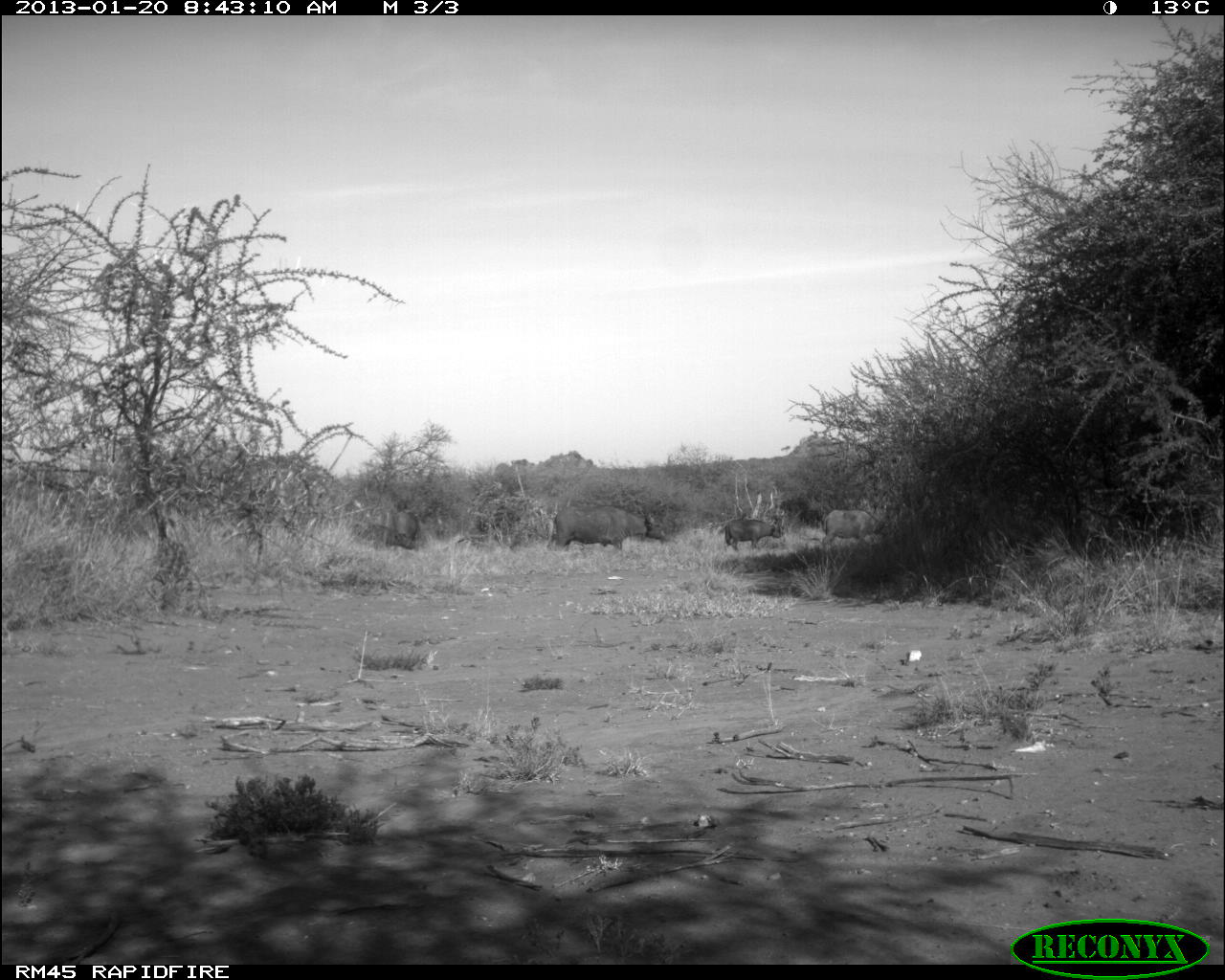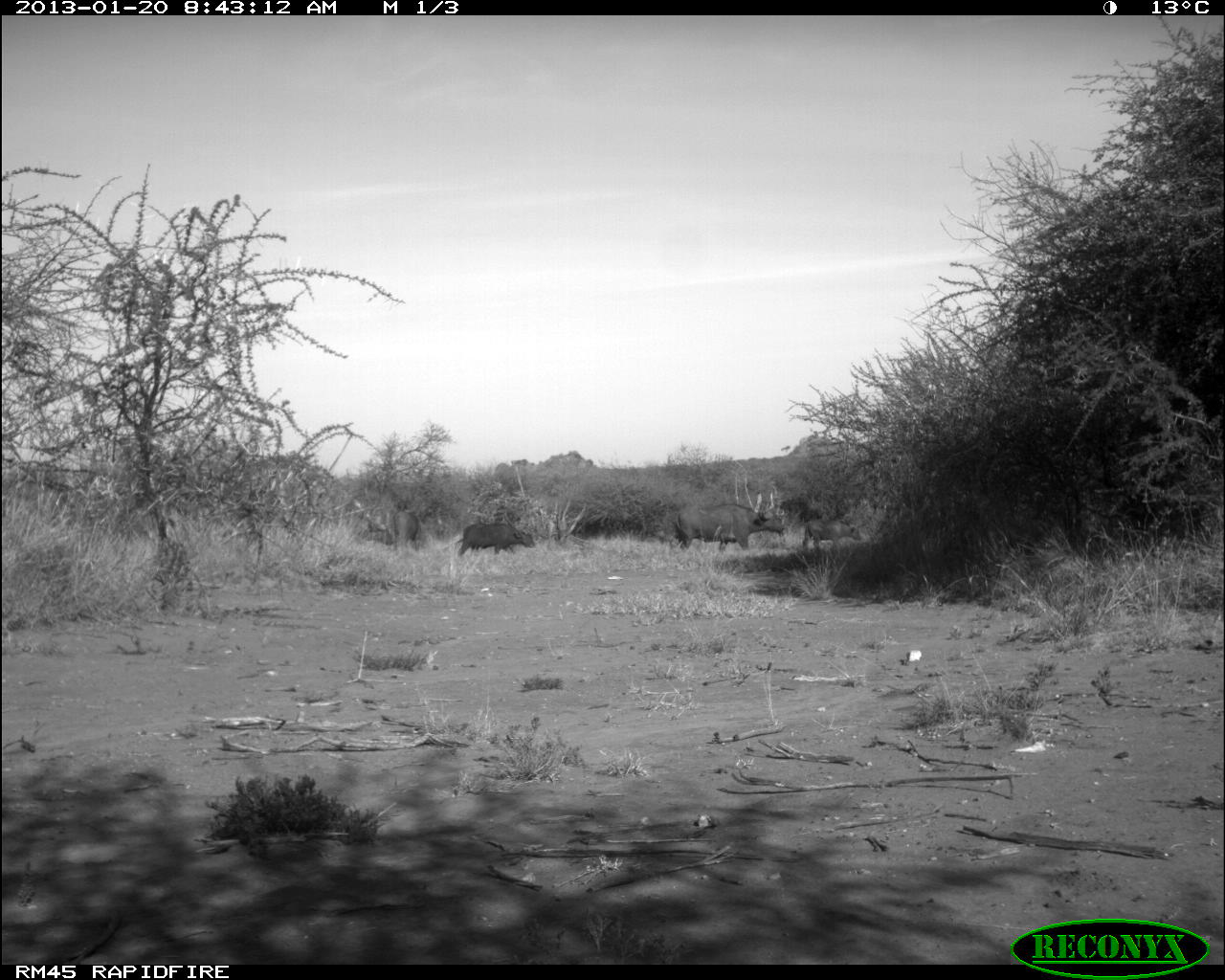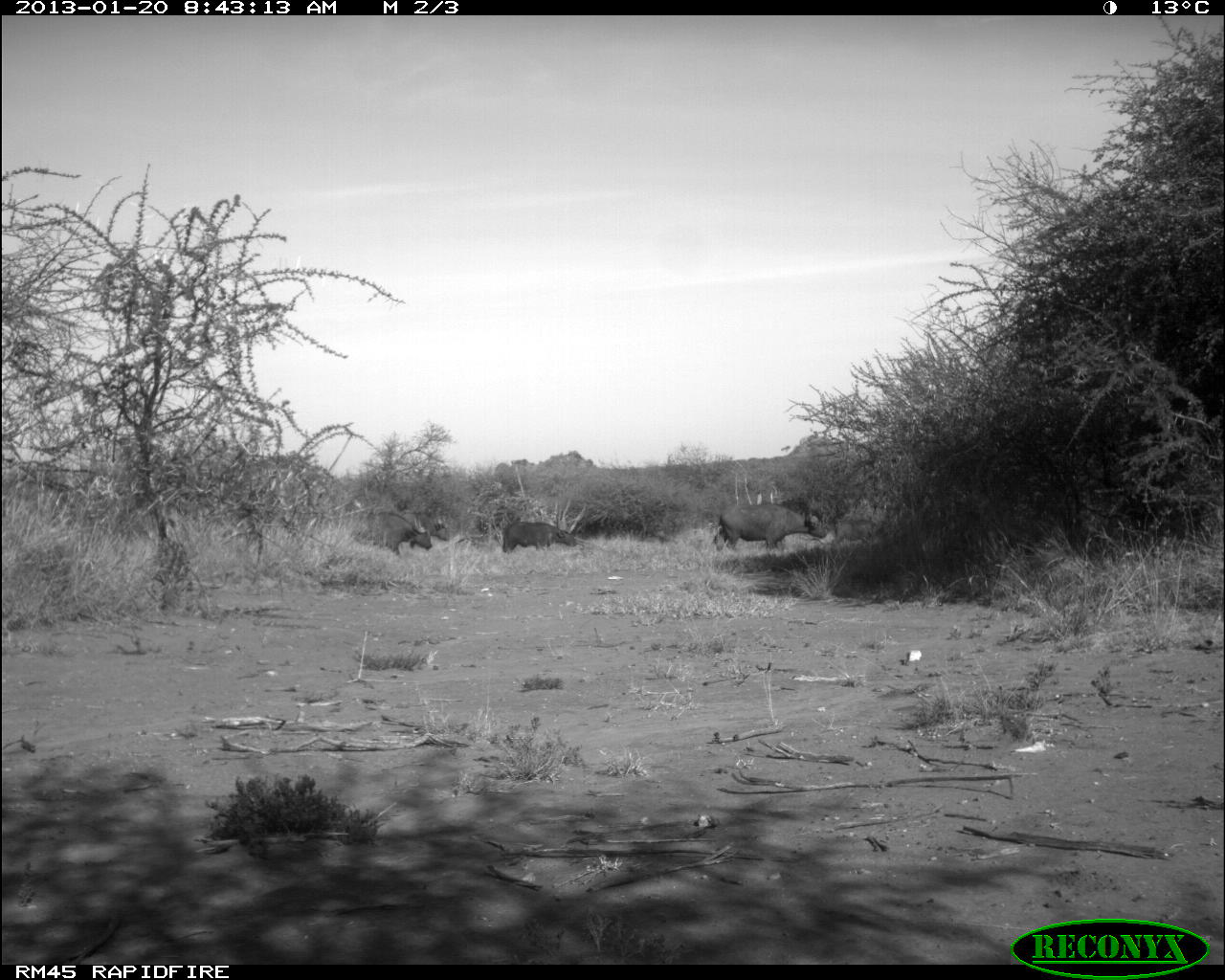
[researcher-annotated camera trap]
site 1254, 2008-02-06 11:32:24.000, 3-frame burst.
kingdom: Animalia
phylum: Chordata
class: Mammalia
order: Artiodactyla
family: Bovidae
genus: Tragelaphus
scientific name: Tragelaphus oryx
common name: eland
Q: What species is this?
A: Tragelaphus oryx (eland).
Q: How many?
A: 1.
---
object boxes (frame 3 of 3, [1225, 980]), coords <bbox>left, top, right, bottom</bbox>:
tragelaphus oryx: <bbox>715, 503, 827, 559</bbox>; <bbox>347, 509, 433, 559</bbox>; <bbox>501, 520, 578, 556</bbox>; <bbox>398, 508, 451, 550</bbox>